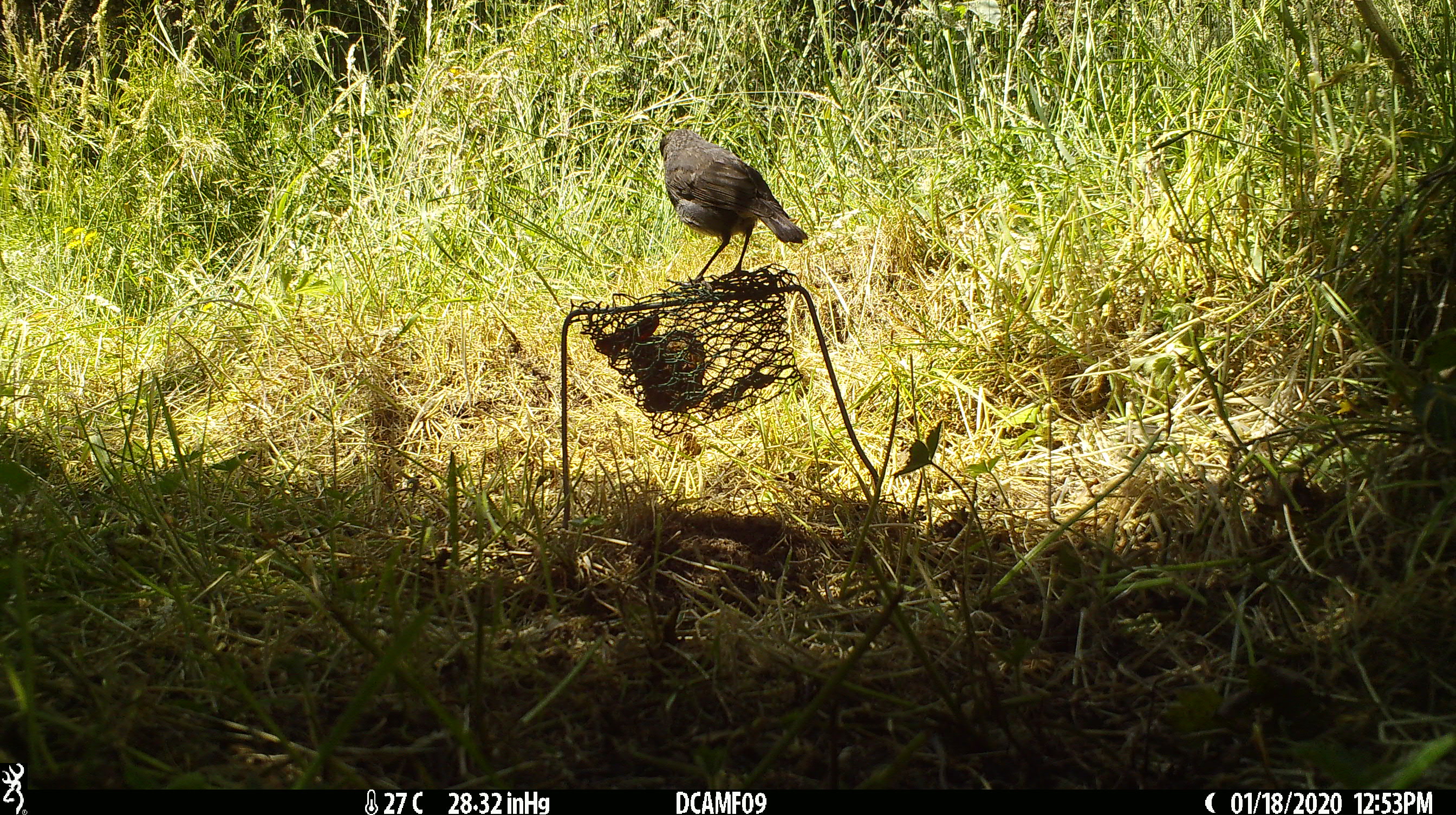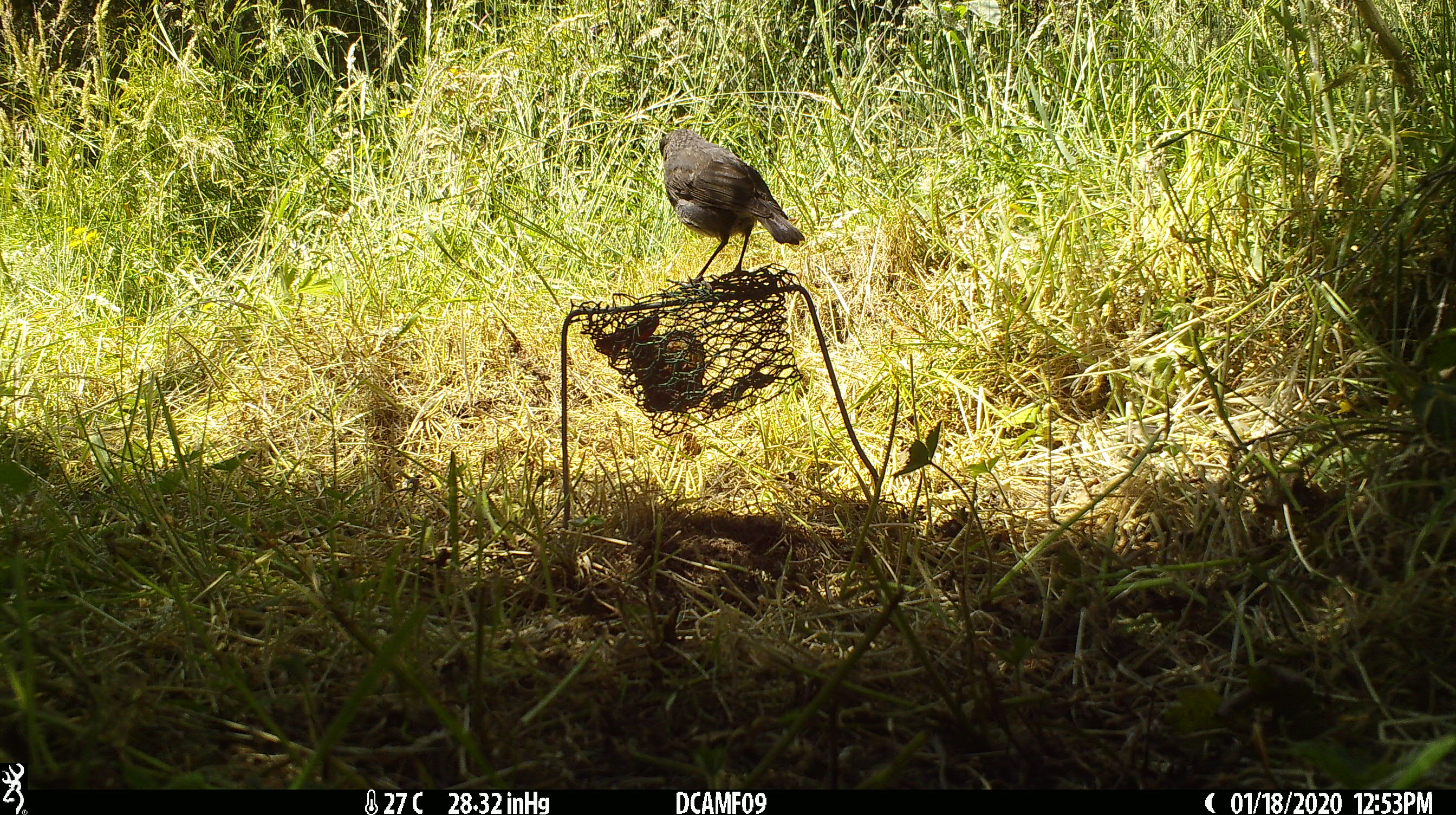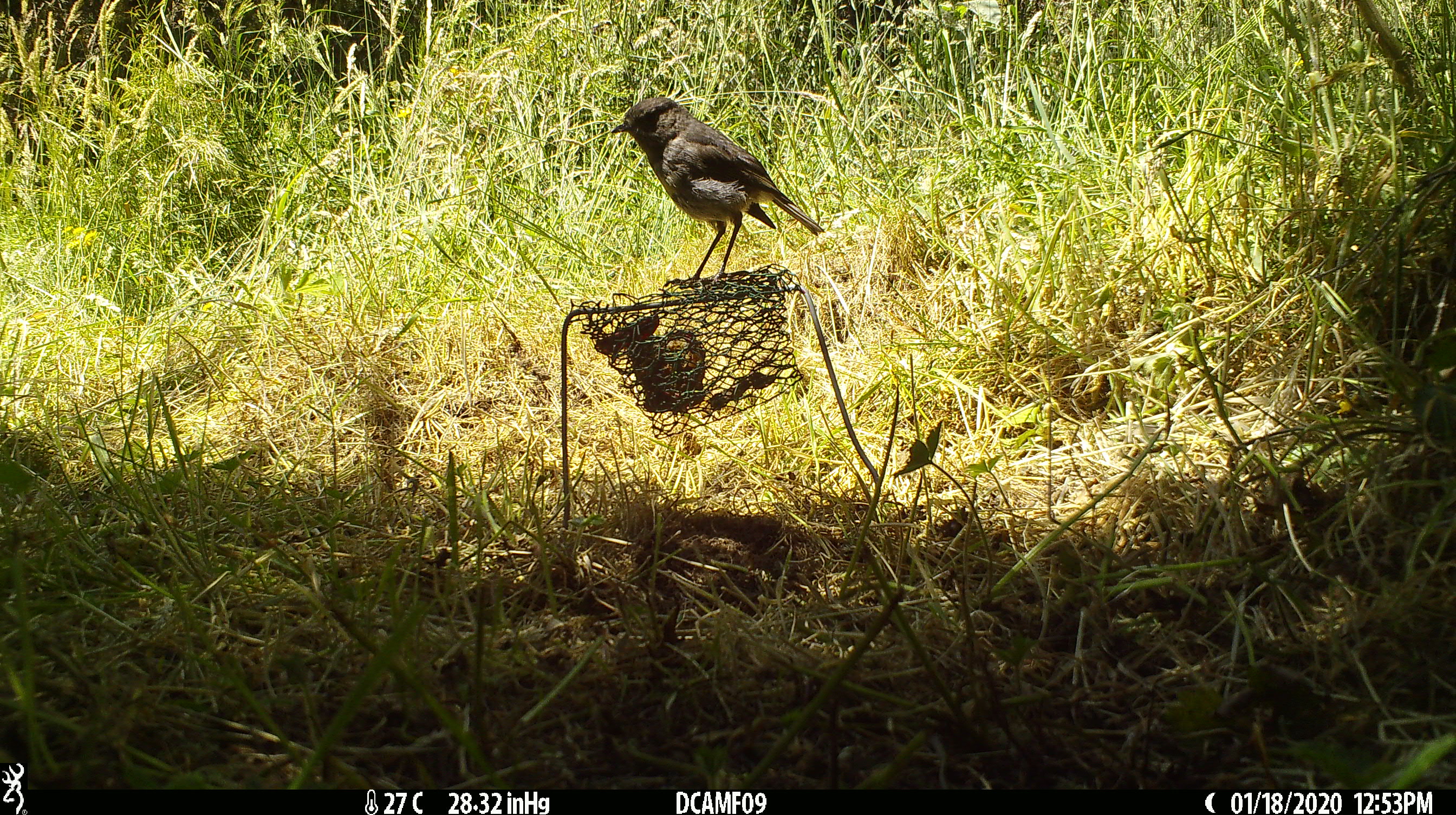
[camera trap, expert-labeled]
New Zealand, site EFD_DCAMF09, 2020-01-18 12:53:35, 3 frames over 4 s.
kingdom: Animalia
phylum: Chordata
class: Aves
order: Passeriformes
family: Petroicidae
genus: Petroica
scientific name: Petroica australis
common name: new zealand robin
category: robin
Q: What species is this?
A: Robin (new zealand robin) (Petroica australis).